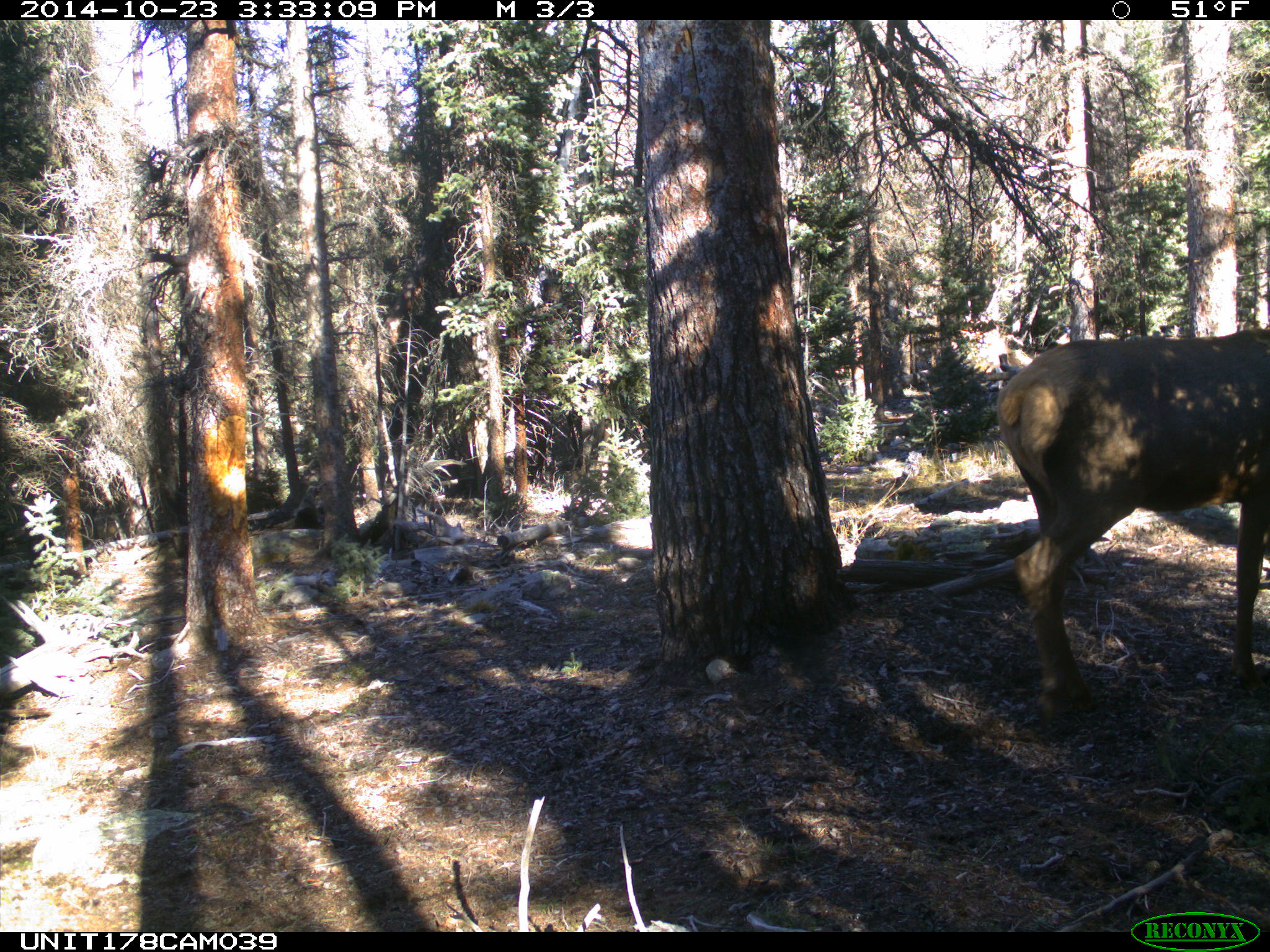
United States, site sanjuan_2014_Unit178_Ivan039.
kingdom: Animalia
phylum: Chordata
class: Mammalia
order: Artiodactyla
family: Cervidae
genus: Cervus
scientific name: Cervus elaphus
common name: red deer